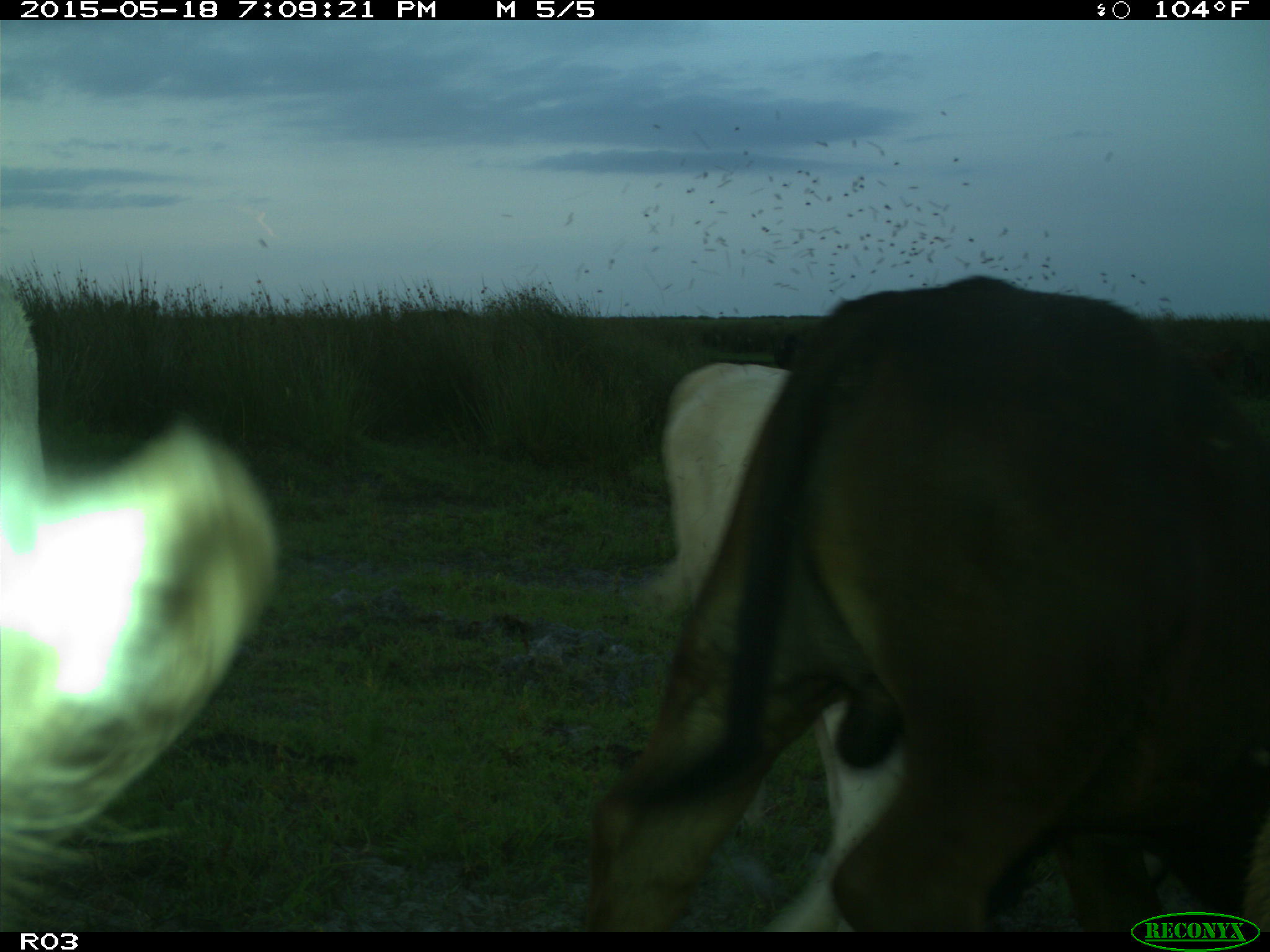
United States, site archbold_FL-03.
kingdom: Animalia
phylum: Chordata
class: Mammalia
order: Artiodactyla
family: Bovidae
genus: Bos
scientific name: Bos taurus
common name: domestic cow